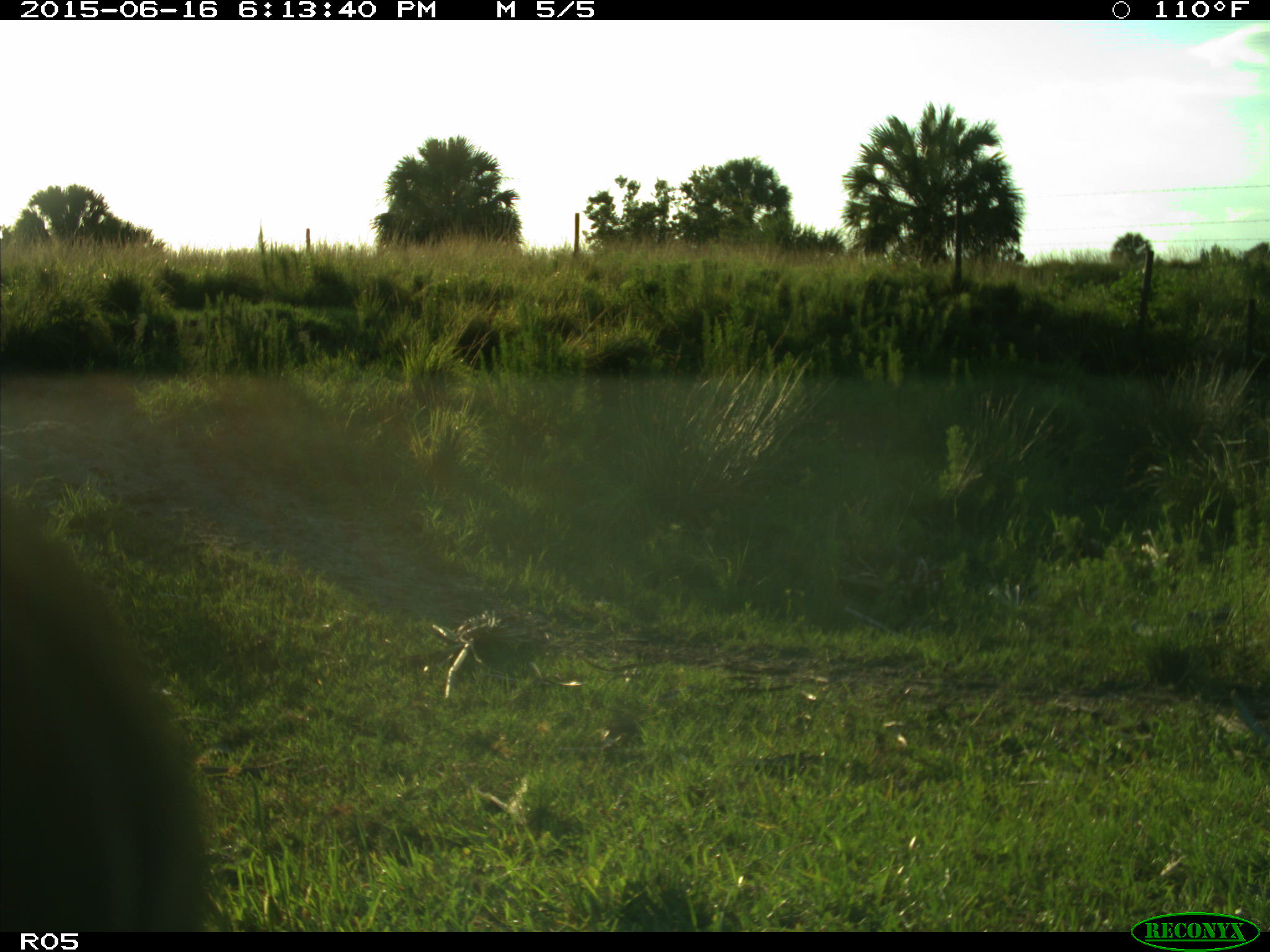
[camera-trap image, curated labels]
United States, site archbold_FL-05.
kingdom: Animalia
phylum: Chordata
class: Mammalia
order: Artiodactyla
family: Bovidae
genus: Bos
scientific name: Bos taurus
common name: domestic cow